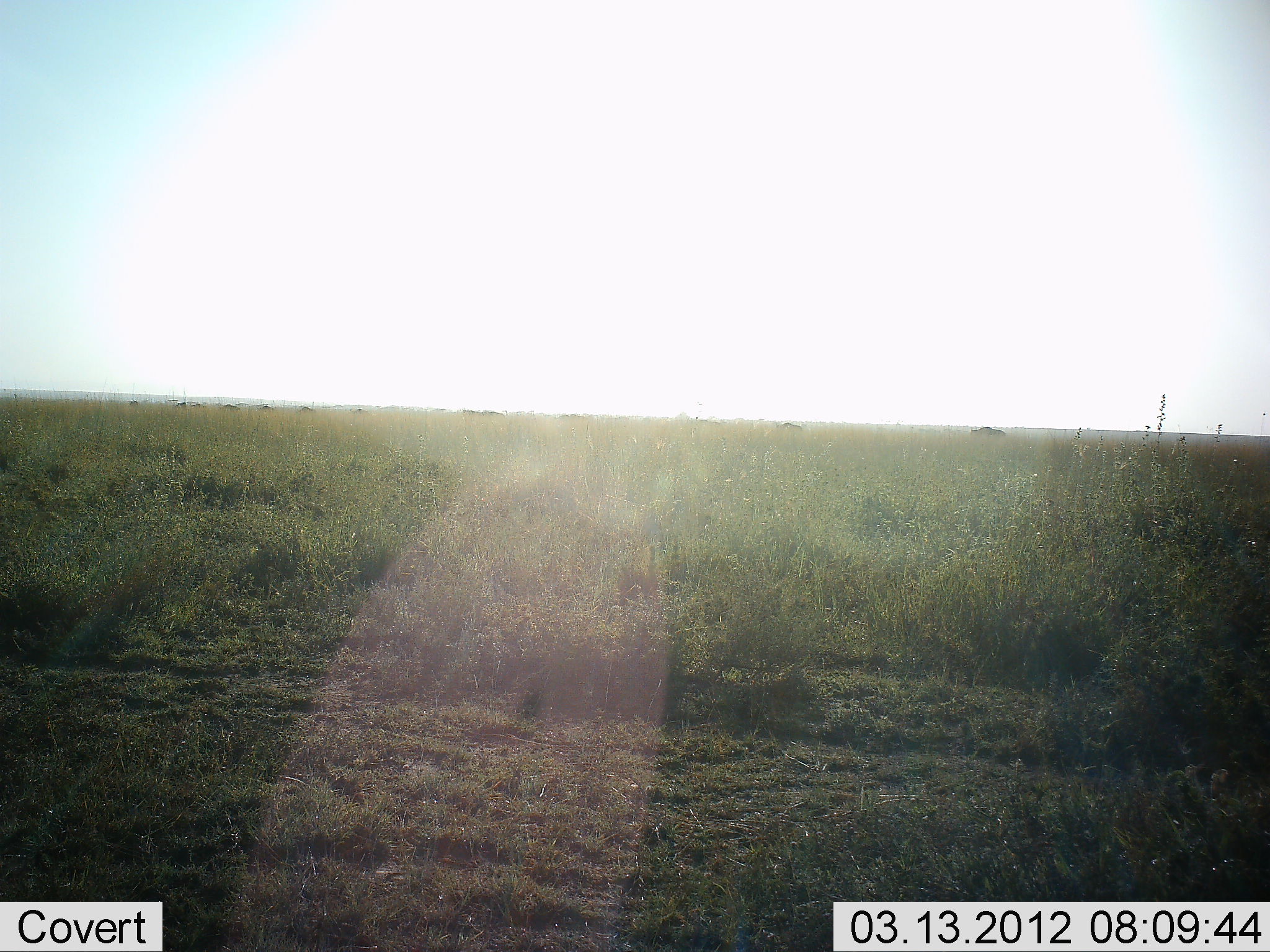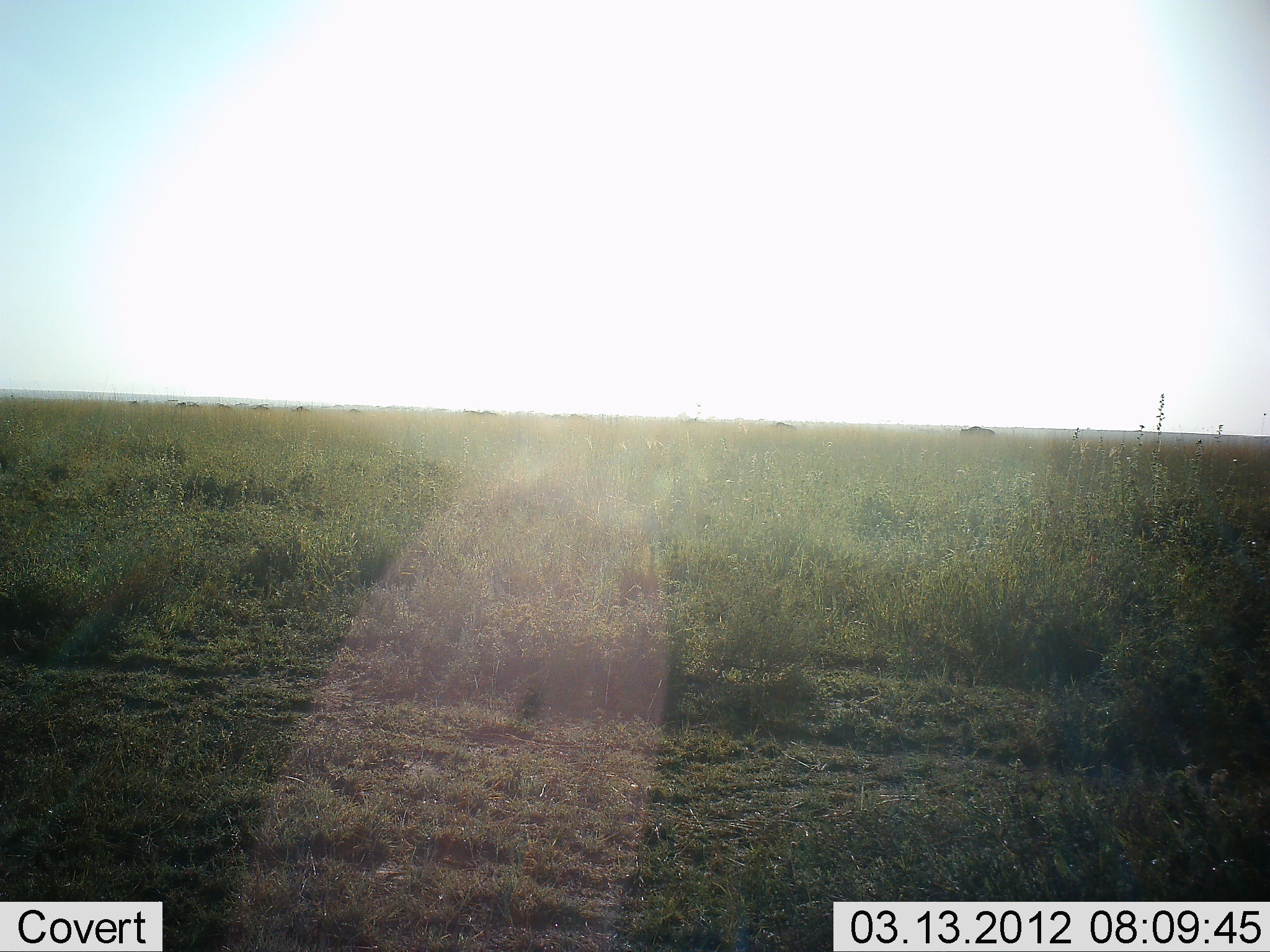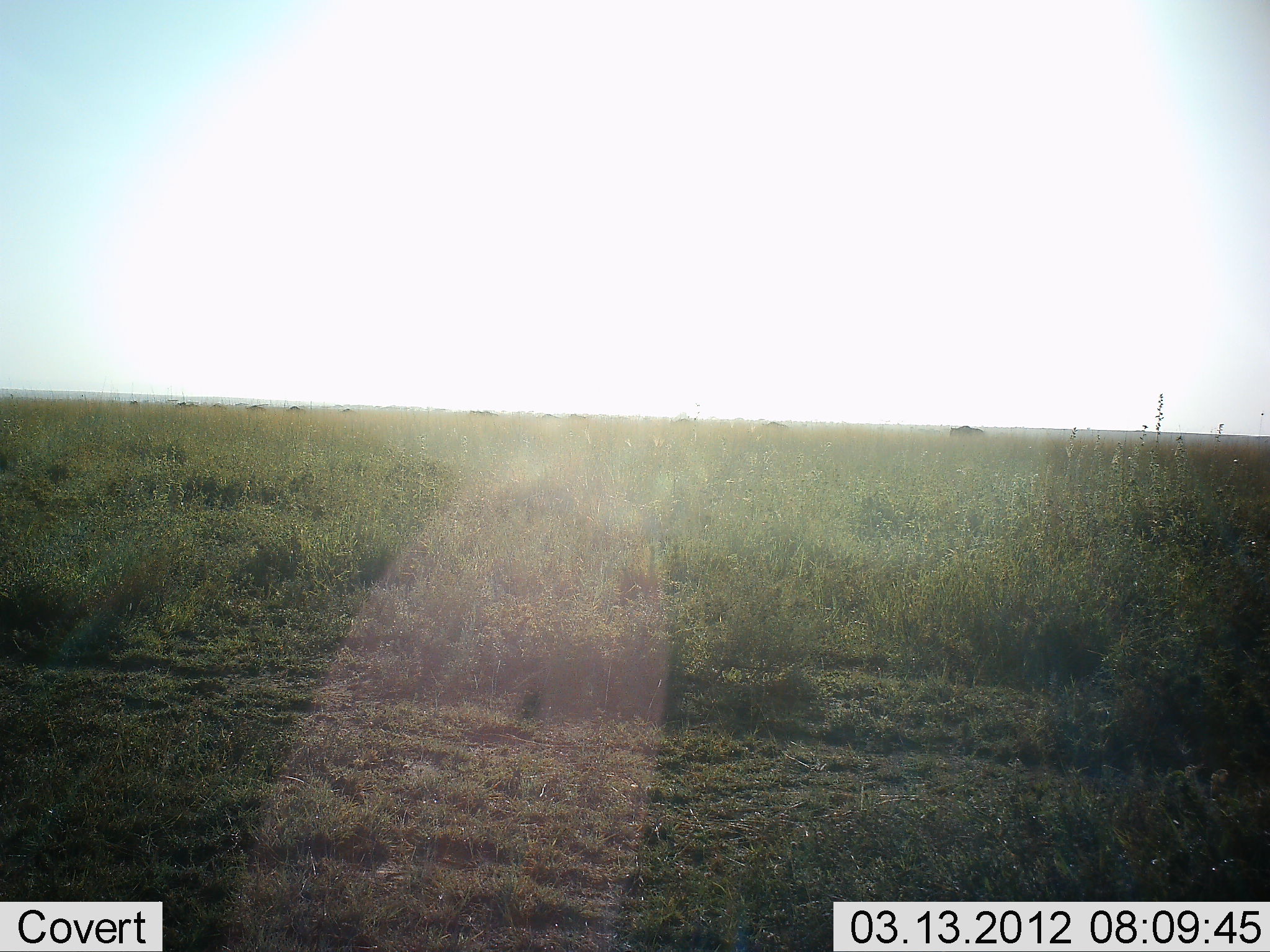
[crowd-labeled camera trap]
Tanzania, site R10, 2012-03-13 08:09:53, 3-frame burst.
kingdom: Animalia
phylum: Chordata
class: Mammalia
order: Artiodactyla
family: Bovidae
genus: Connochaetes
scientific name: Connochaetes taurinus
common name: blue wildebeest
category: wildebeest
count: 11-50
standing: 12%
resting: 0%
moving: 100%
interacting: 0%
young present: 0%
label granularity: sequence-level